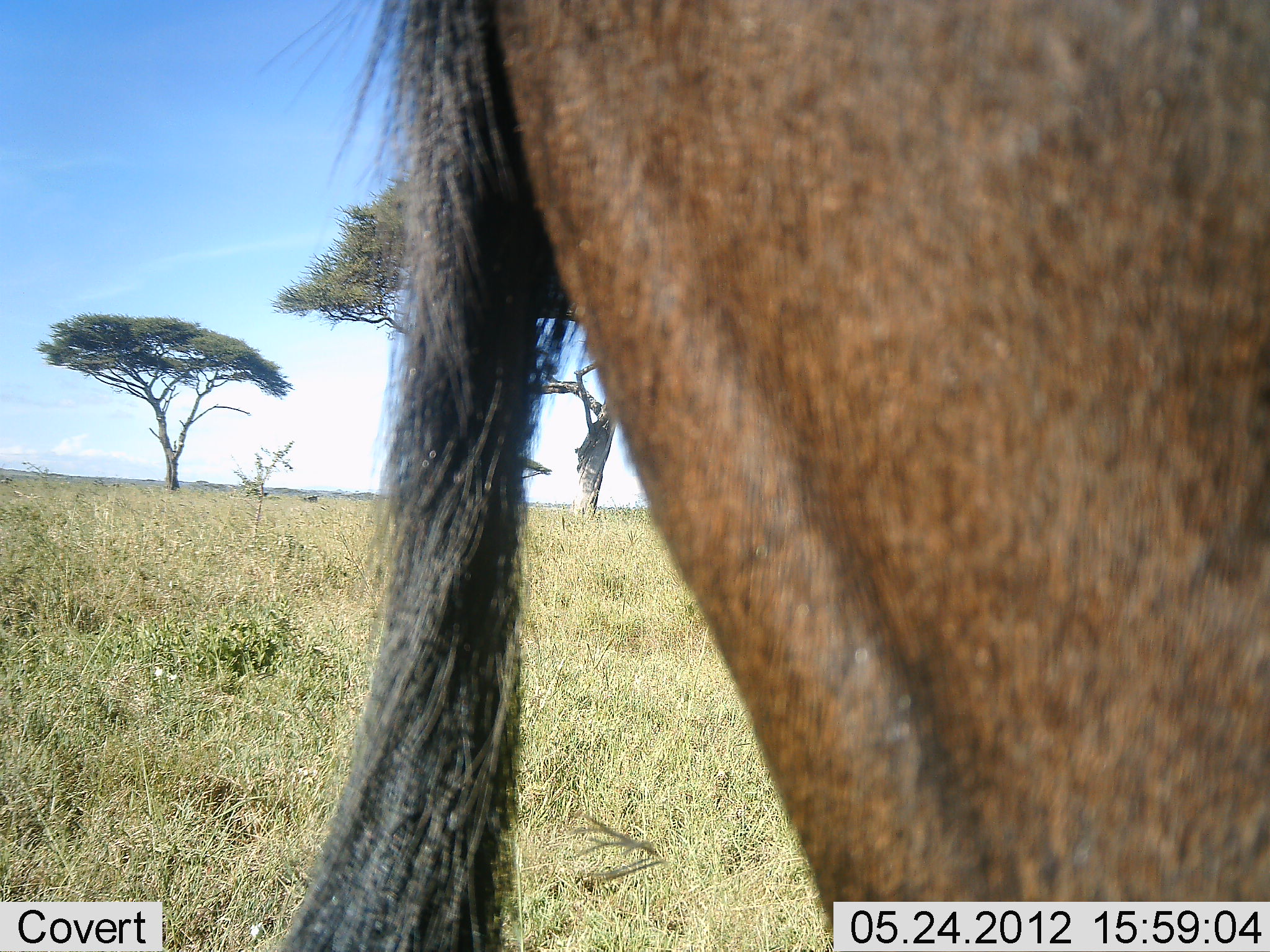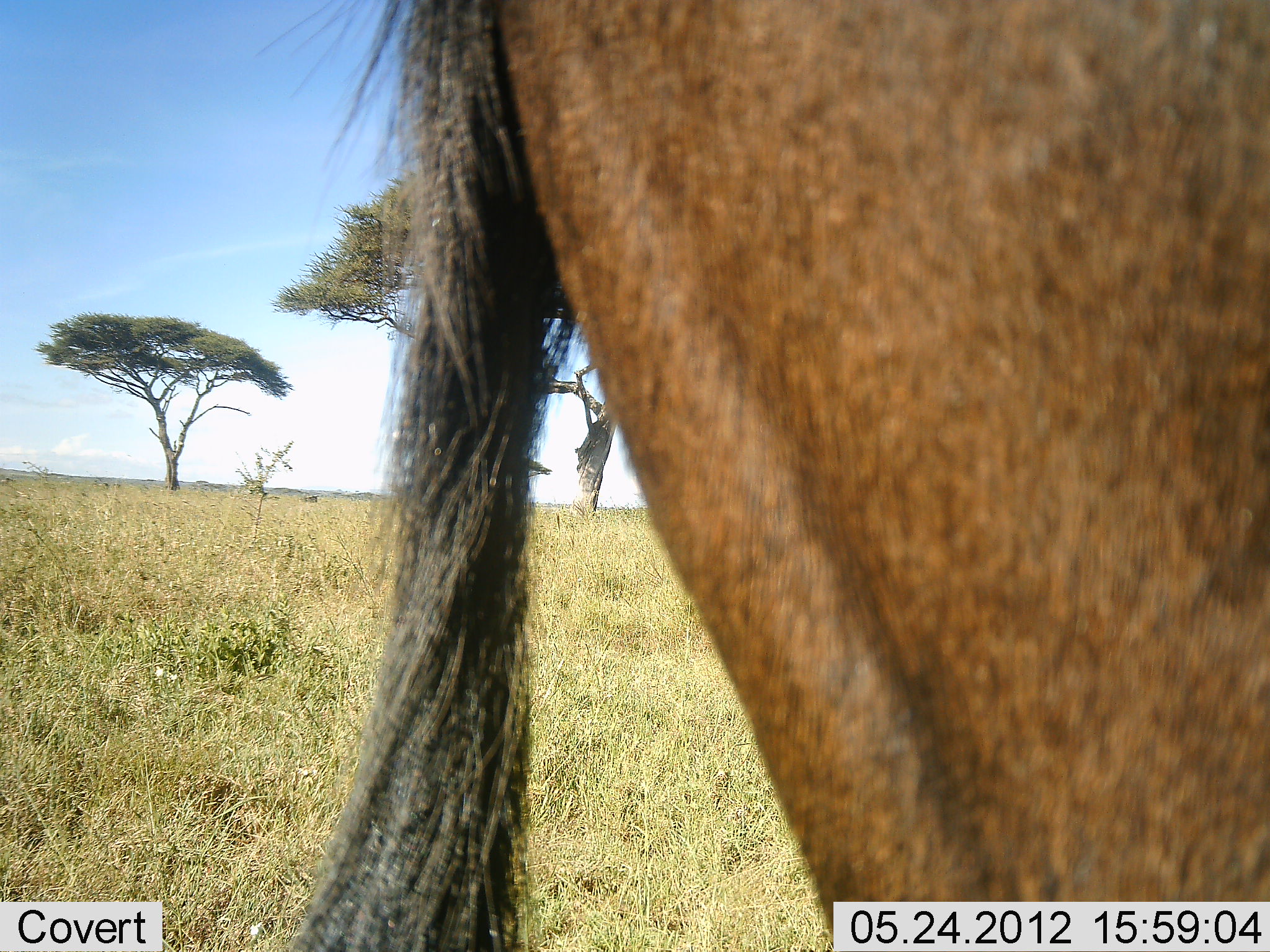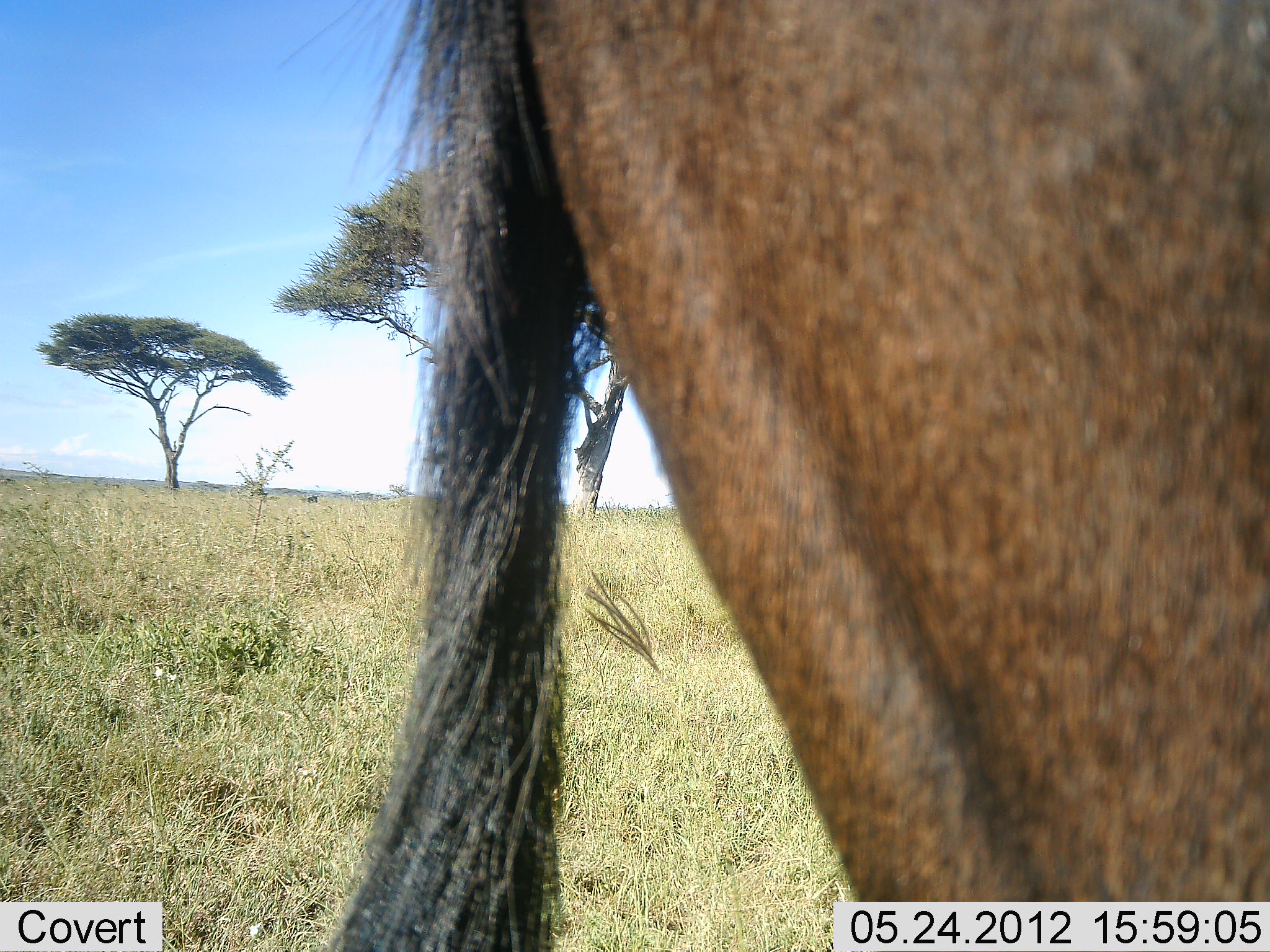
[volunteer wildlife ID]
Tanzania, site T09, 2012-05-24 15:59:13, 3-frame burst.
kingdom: Animalia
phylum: Chordata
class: Mammalia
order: Artiodactyla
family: Bovidae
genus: Connochaetes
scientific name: Connochaetes taurinus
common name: blue wildebeest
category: wildebeest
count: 1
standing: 100%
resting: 10%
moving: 0%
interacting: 0%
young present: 0%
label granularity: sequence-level